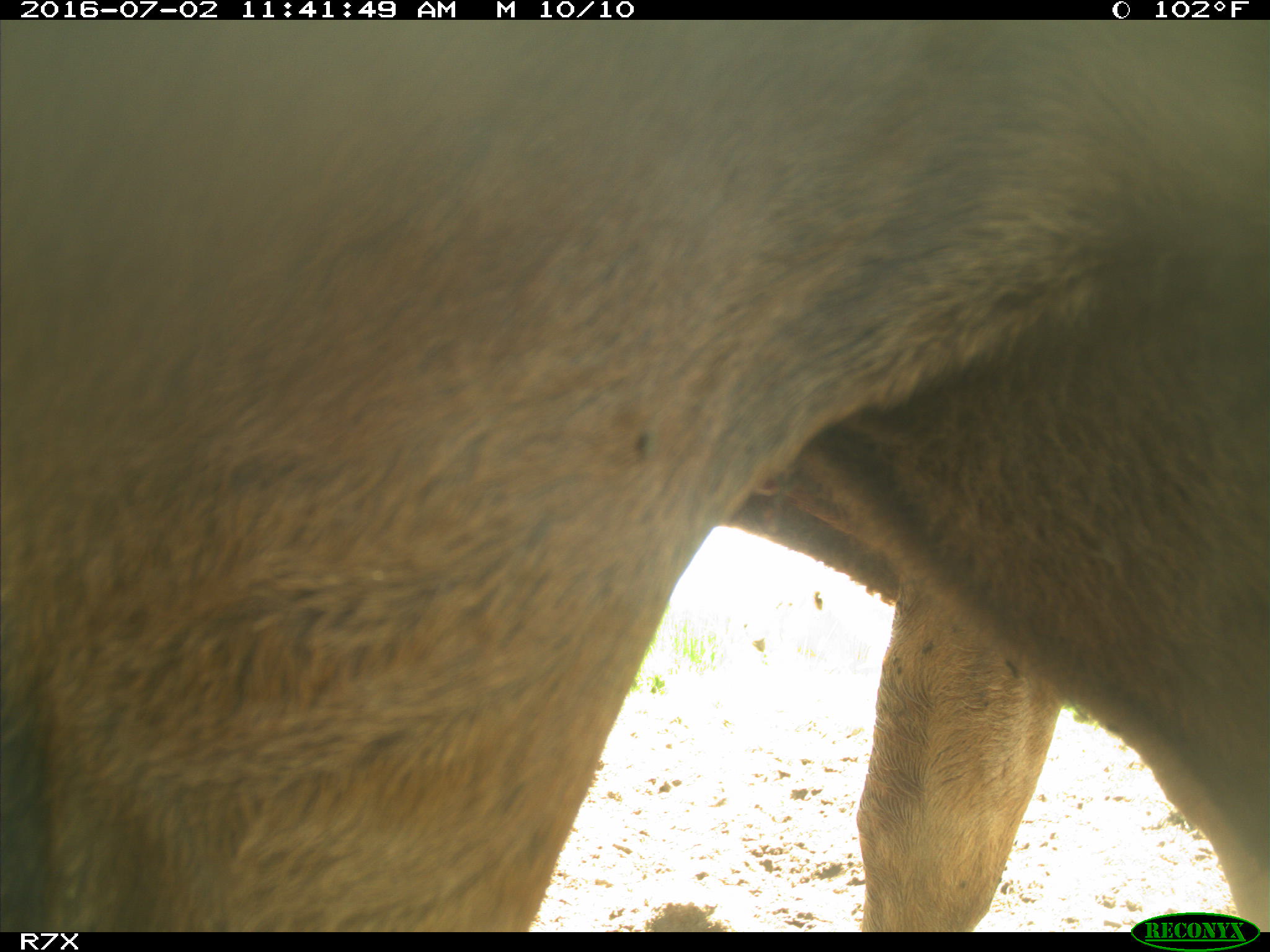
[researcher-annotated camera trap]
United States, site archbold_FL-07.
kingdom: Animalia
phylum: Chordata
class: Mammalia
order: Artiodactyla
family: Bovidae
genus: Bos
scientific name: Bos taurus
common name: domestic cow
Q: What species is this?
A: Bos taurus (domestic cow).